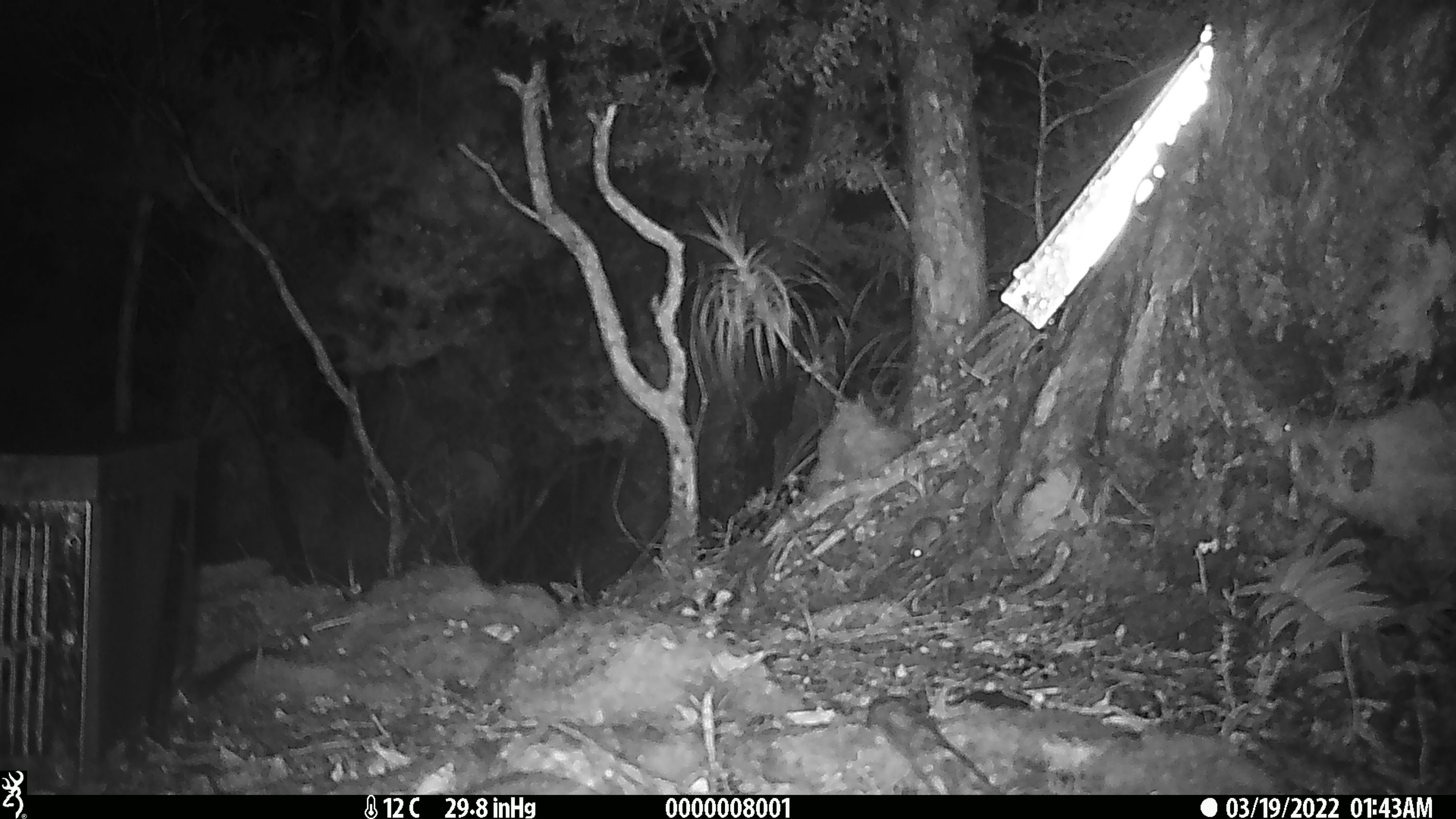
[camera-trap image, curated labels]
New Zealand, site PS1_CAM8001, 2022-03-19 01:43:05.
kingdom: Animalia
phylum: Chordata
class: Mammalia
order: Rodentia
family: Muridae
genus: Mus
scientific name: Mus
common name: mouse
Mouse (Mus).